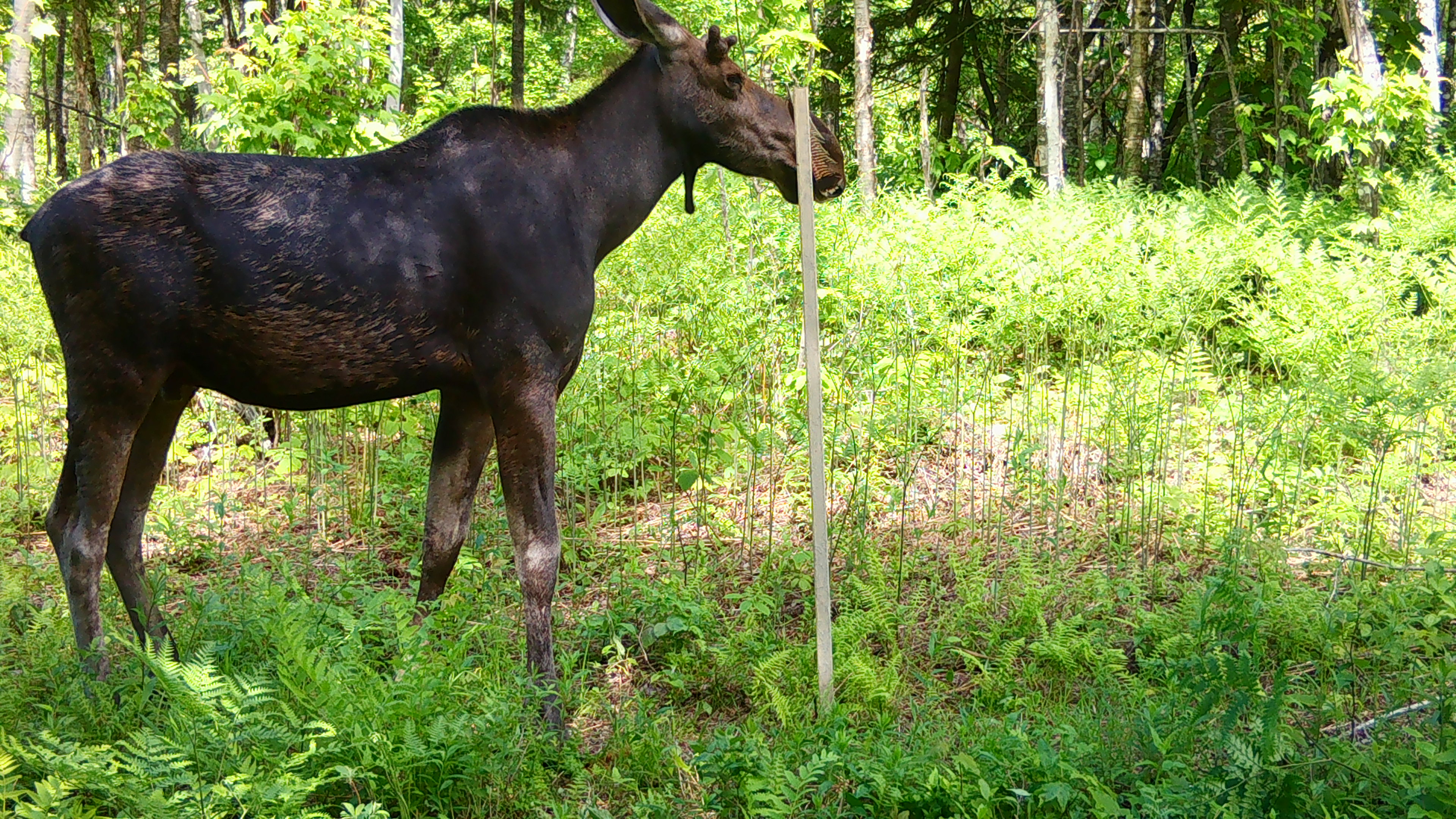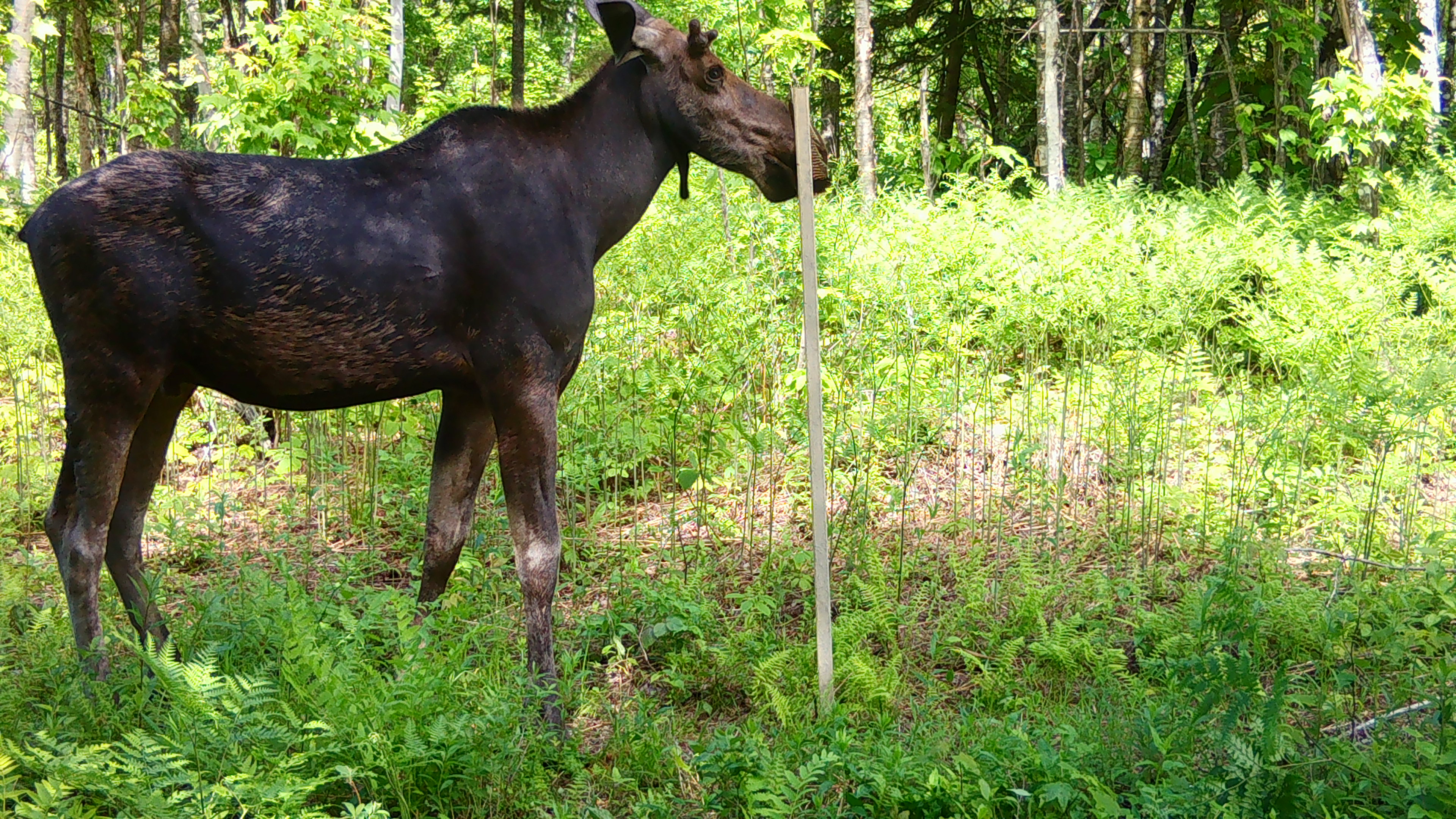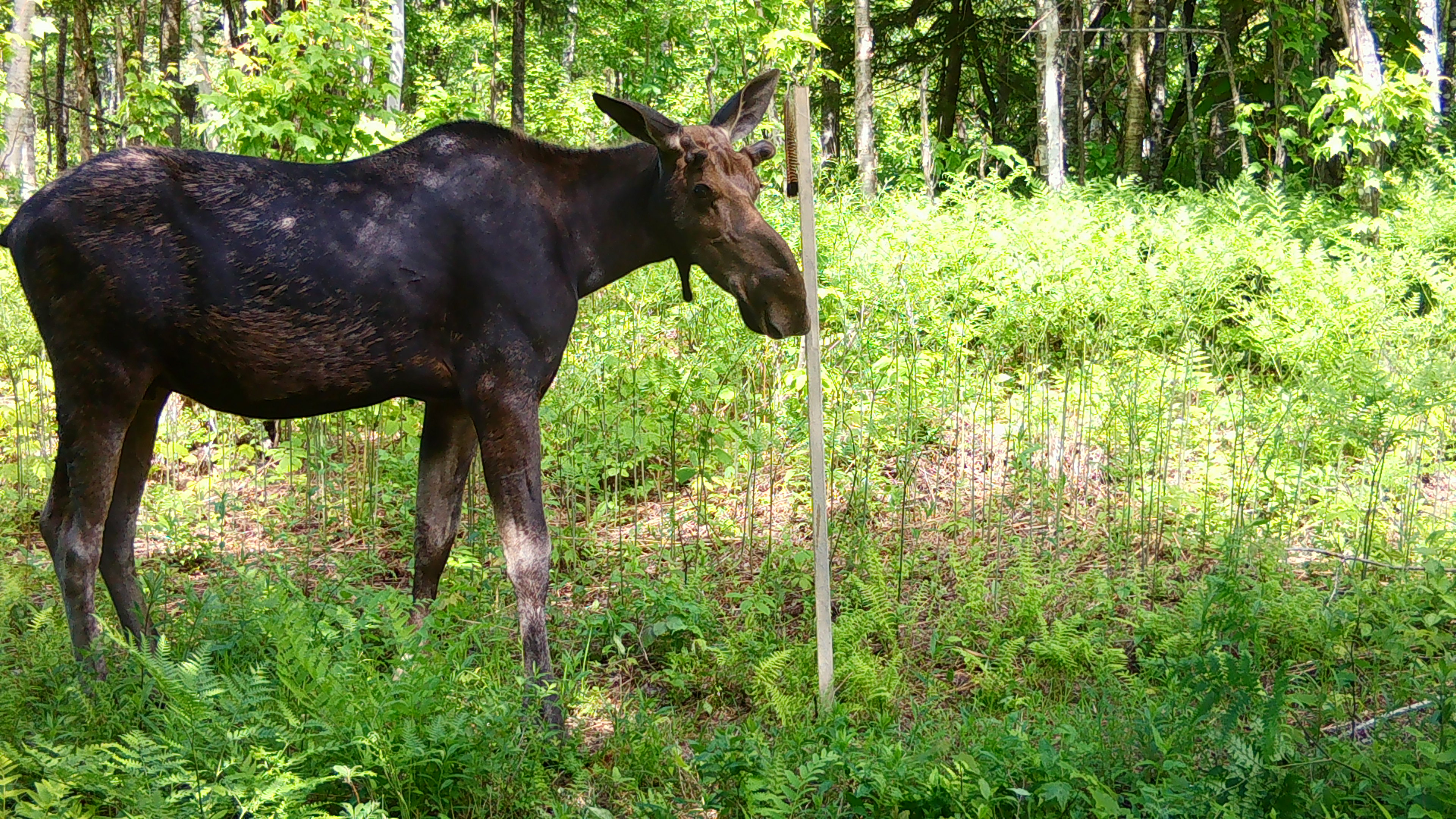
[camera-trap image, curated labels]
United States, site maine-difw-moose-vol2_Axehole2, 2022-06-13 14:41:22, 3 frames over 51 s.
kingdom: Animalia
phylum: Chordata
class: Mammalia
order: Artiodactyla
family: Cervidae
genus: Alces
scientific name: Alces alces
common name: moose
Moose (Alces alces).